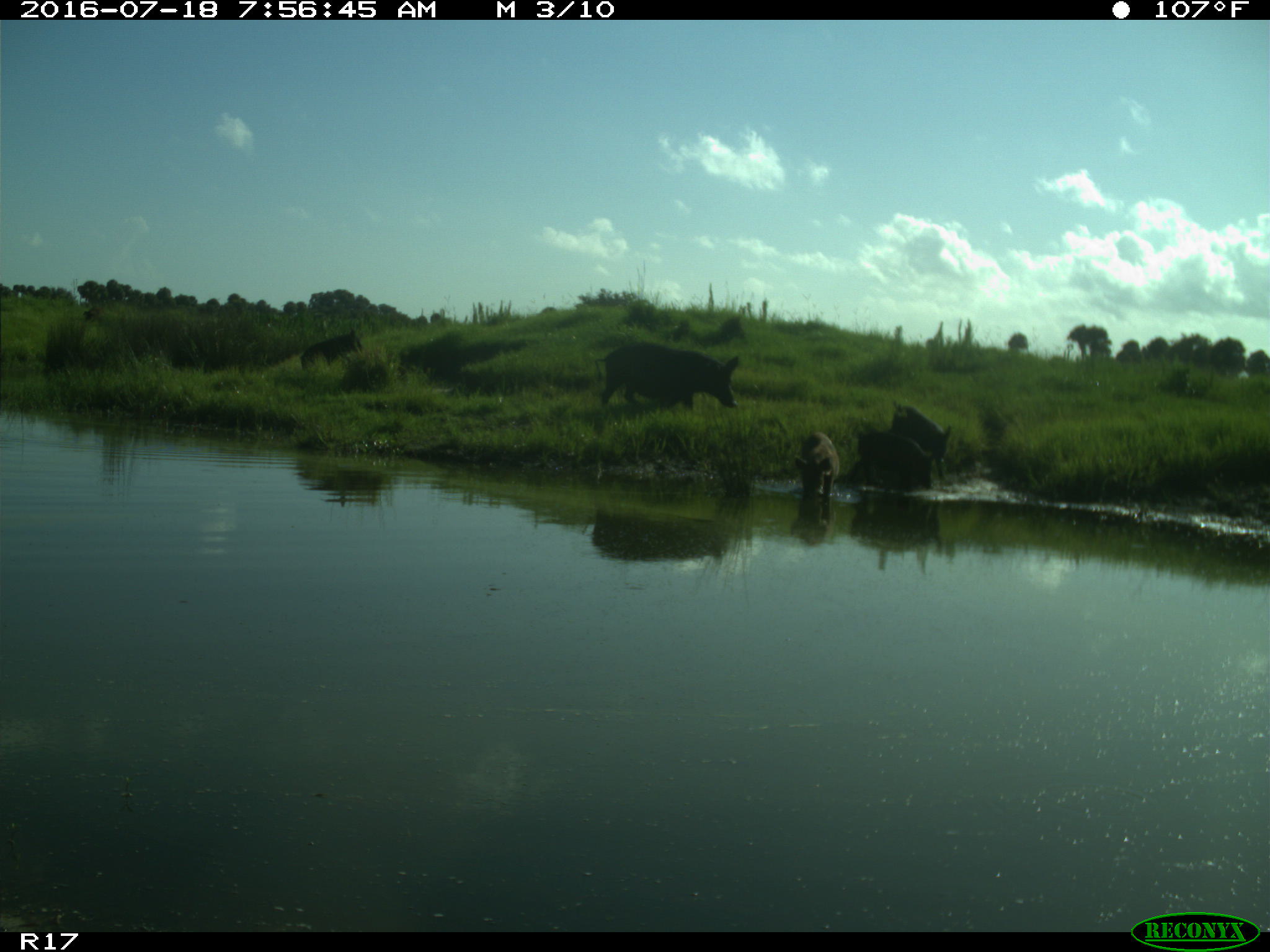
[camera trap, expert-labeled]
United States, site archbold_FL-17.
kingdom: Animalia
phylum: Chordata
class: Mammalia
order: Artiodactyla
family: Suidae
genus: Sus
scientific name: Sus scrofa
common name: wild boar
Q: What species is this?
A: Sus scrofa (wild boar).